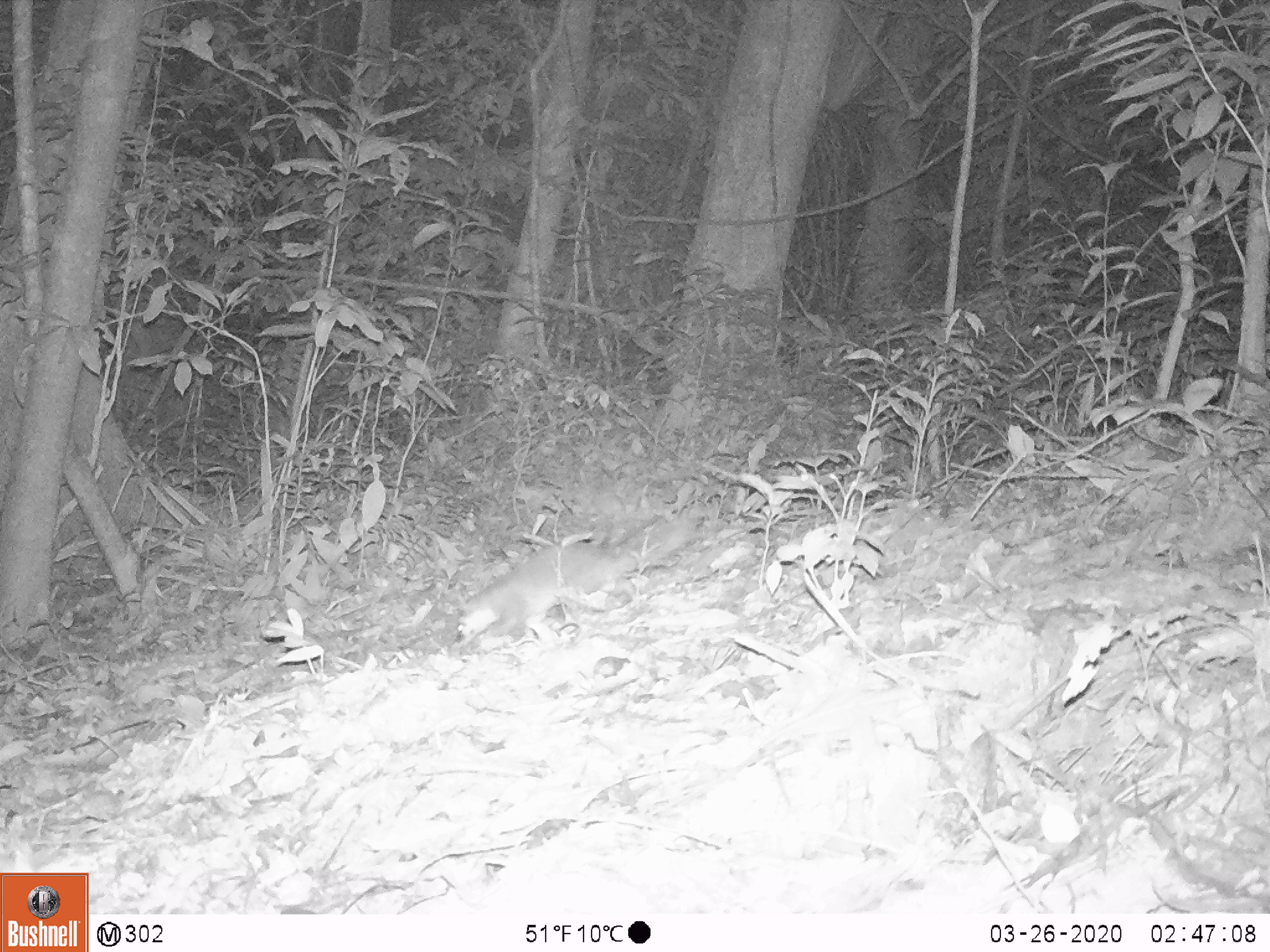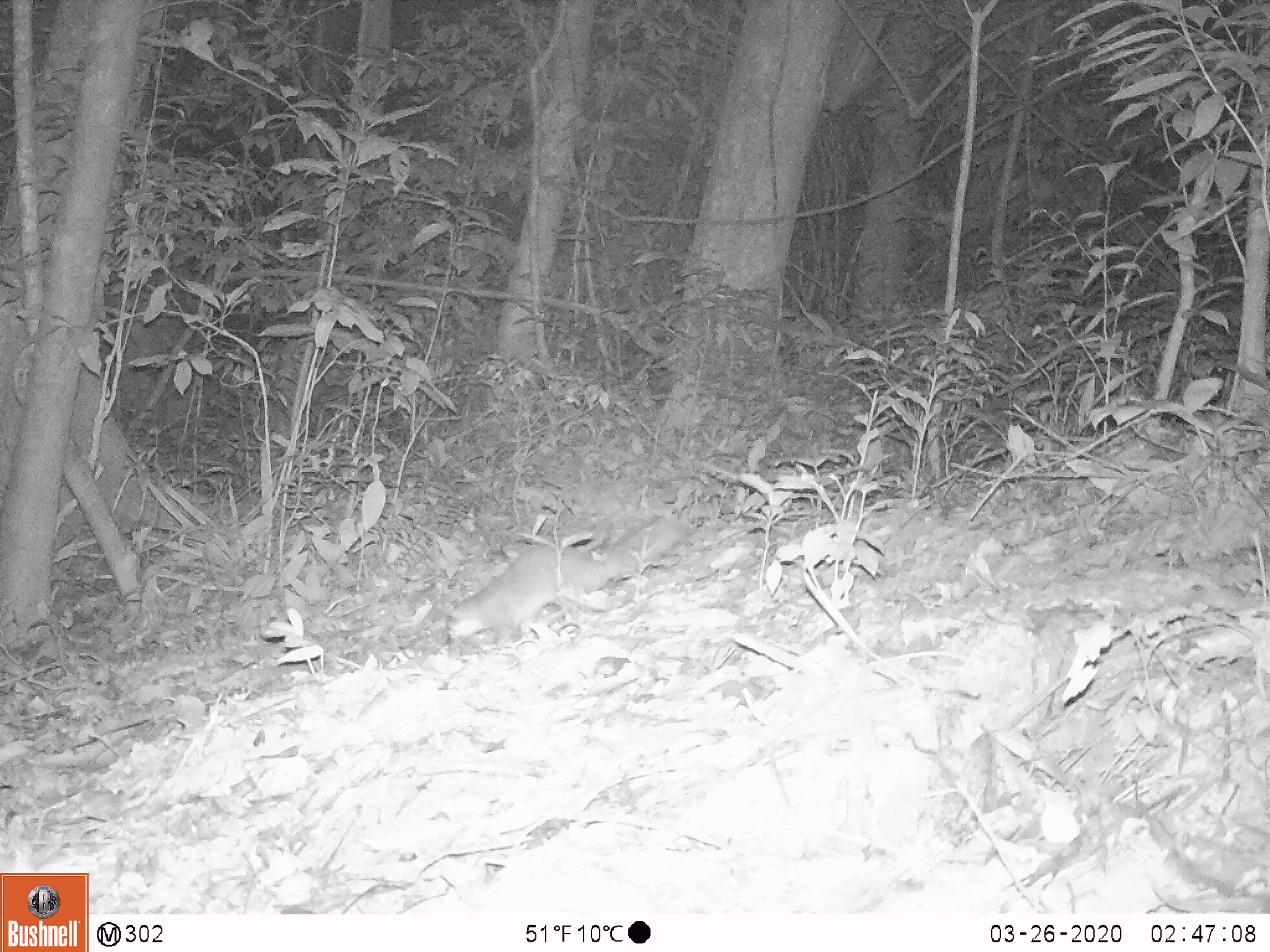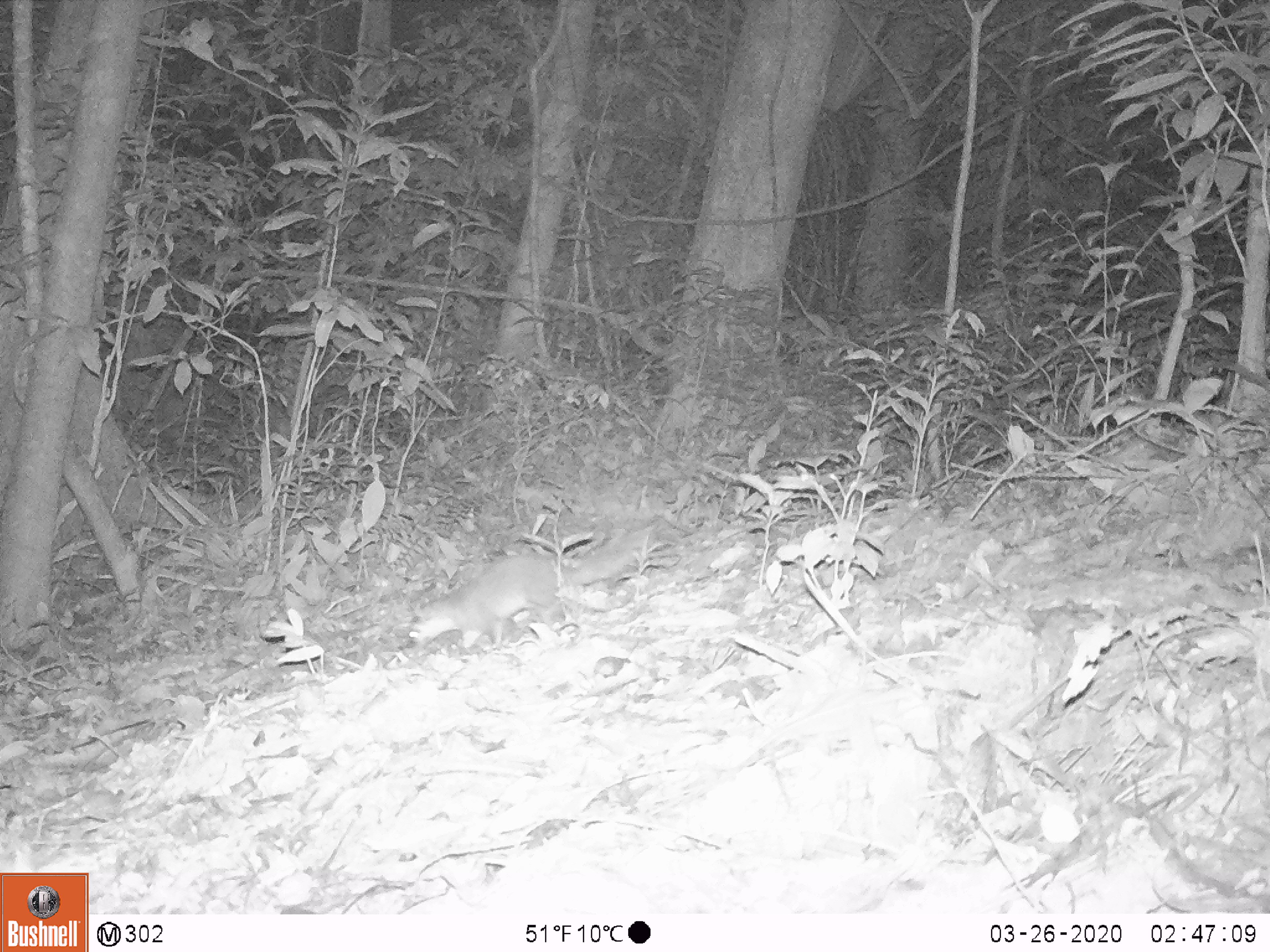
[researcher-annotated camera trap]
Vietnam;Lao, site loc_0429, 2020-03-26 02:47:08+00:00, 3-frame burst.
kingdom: Animalia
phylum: Chordata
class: Mammalia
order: Carnivora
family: Mustelidae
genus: Melogale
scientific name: Melogale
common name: ferret badger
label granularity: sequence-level